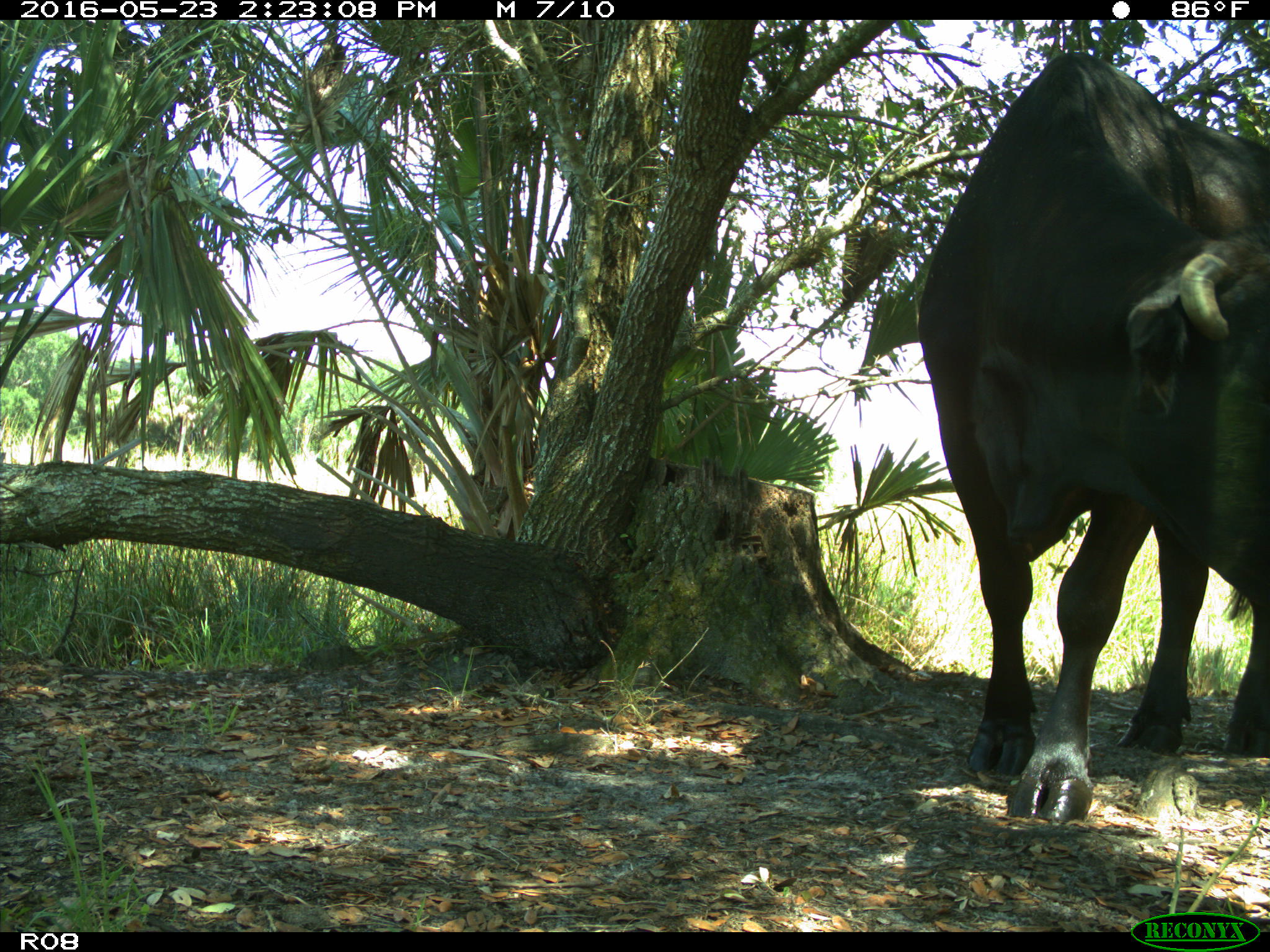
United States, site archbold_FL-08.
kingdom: Animalia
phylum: Chordata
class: Mammalia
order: Artiodactyla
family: Bovidae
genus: Bos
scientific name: Bos taurus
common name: domestic cow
Bos taurus (domestic cow).